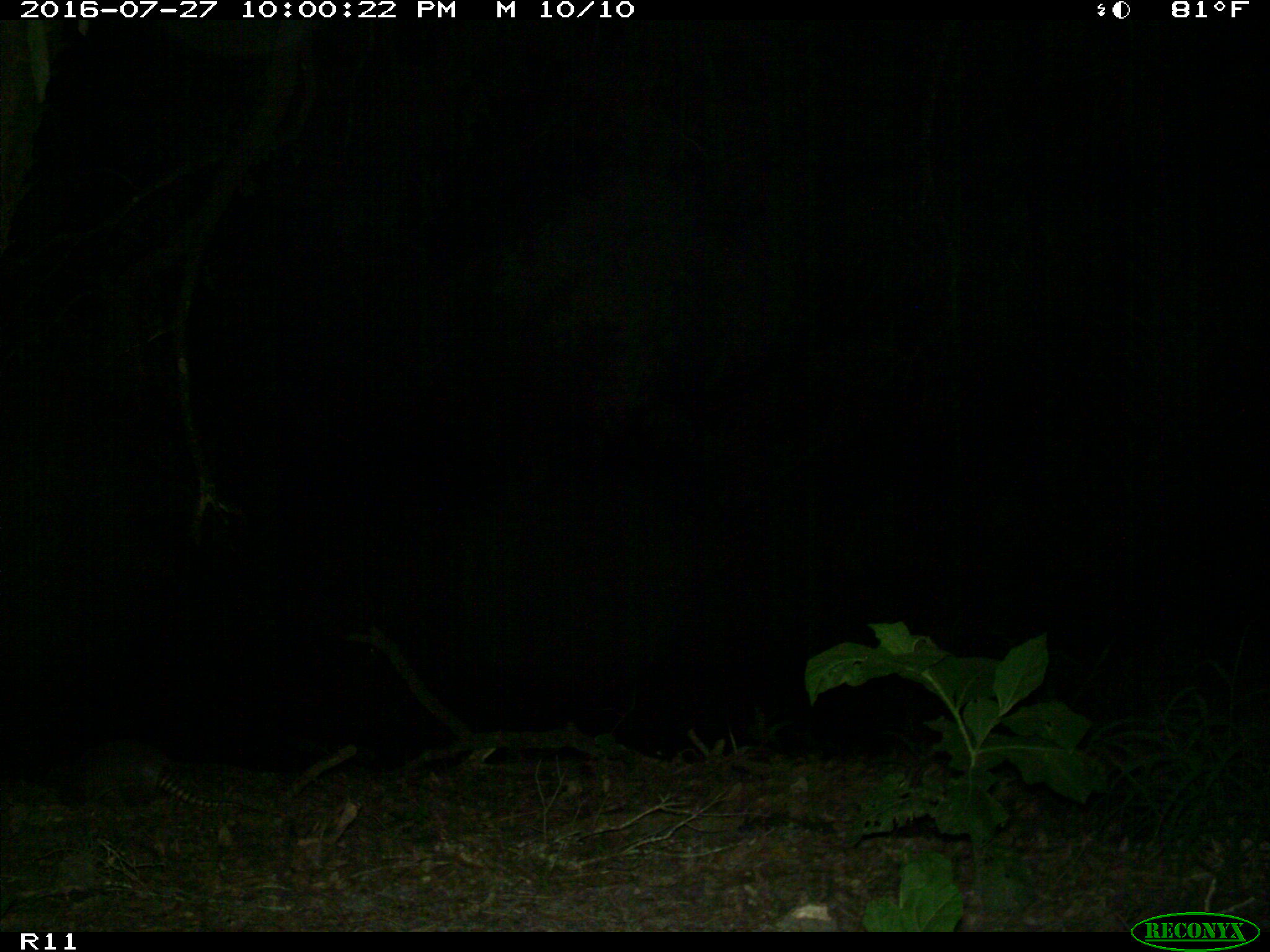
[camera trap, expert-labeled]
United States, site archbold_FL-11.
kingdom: Animalia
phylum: Chordata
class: Mammalia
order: Cingulata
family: Dasypodidae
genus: Dasypus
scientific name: Dasypus novemcinctus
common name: nine-banded armadillo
Dasypus novemcinctus (nine-banded armadillo).